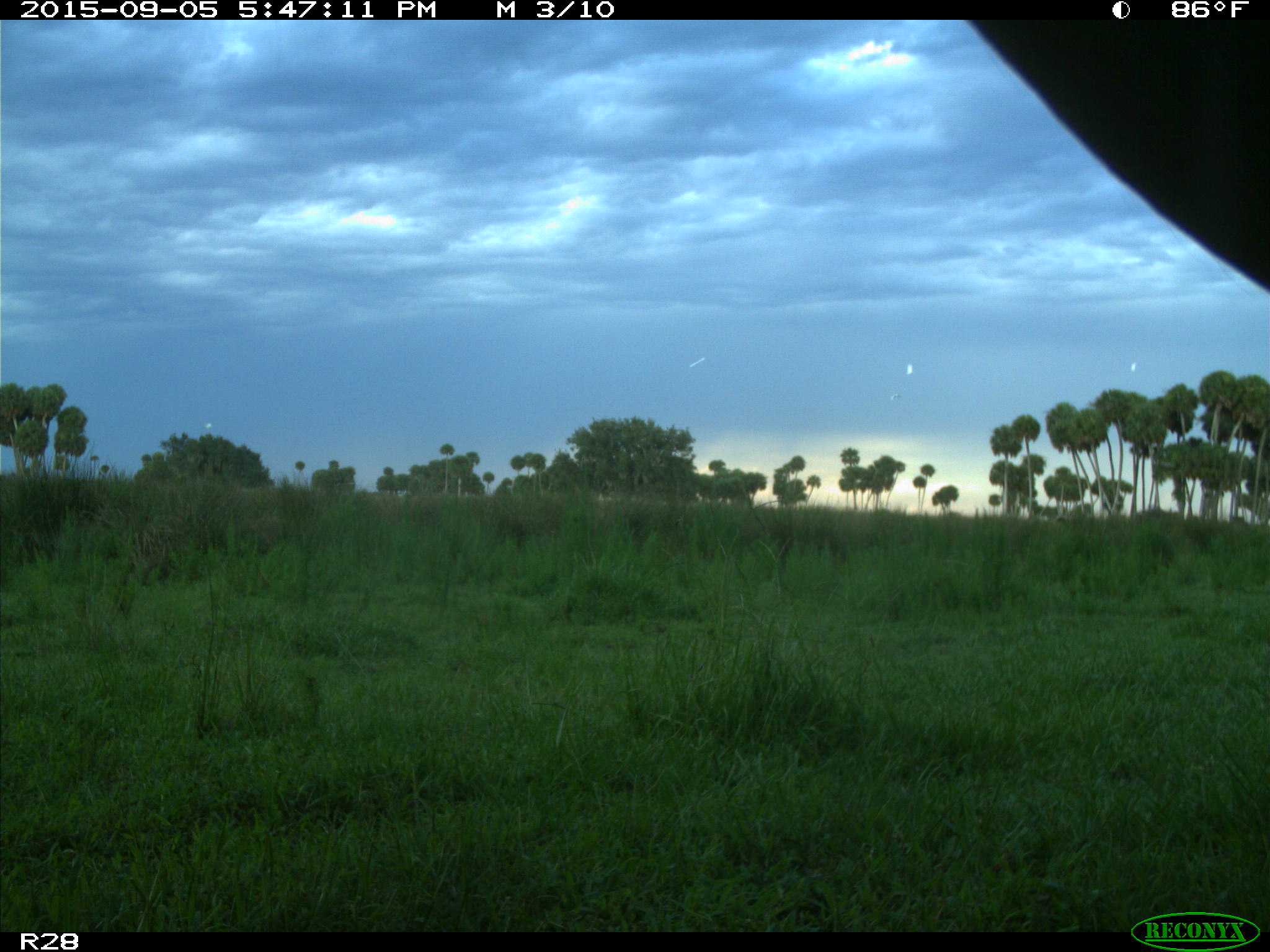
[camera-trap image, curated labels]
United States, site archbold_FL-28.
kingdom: Animalia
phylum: Chordata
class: Mammalia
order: Artiodactyla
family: Cervidae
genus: Odocoileus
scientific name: Odocoileus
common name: deer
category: unidentified deer